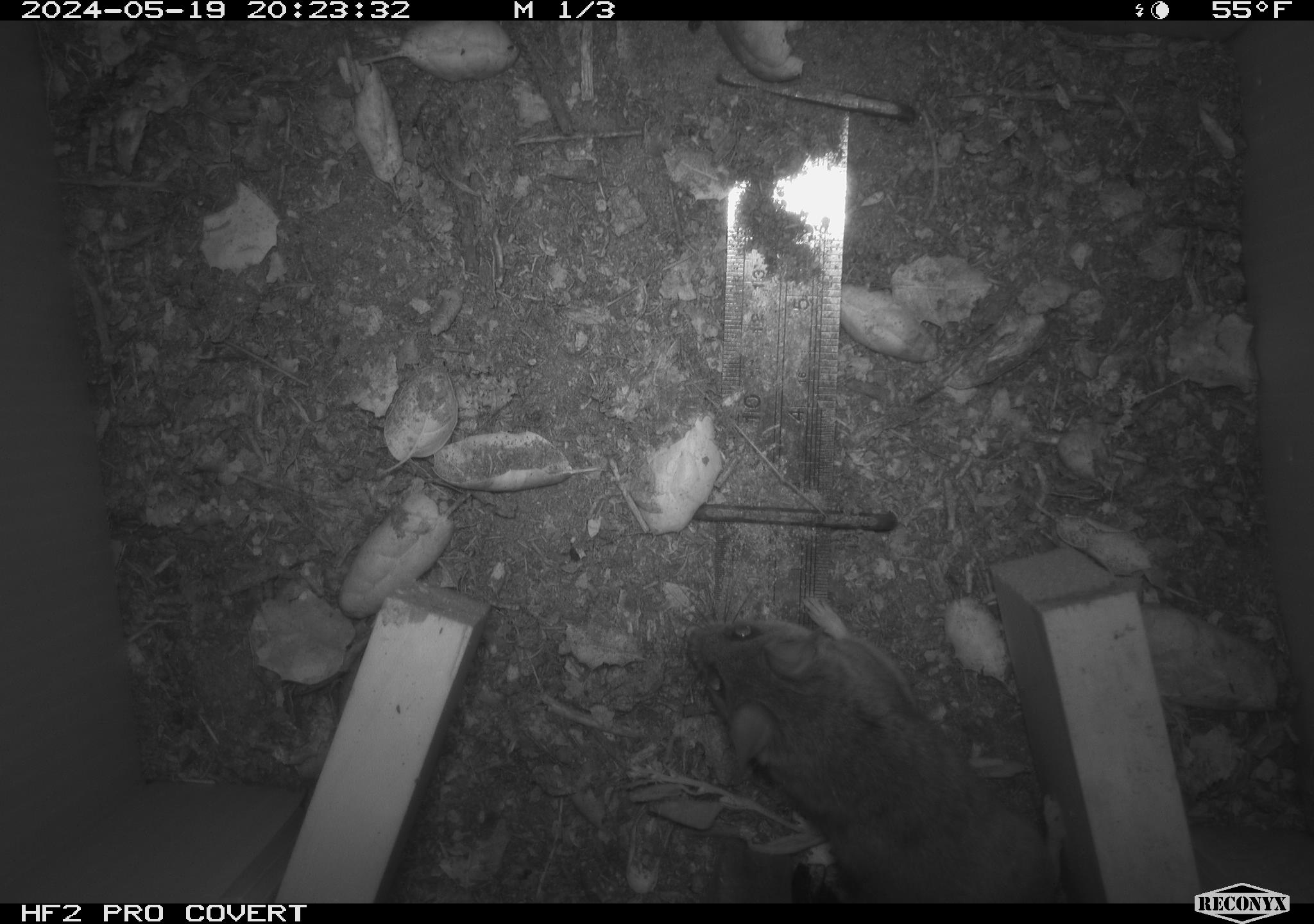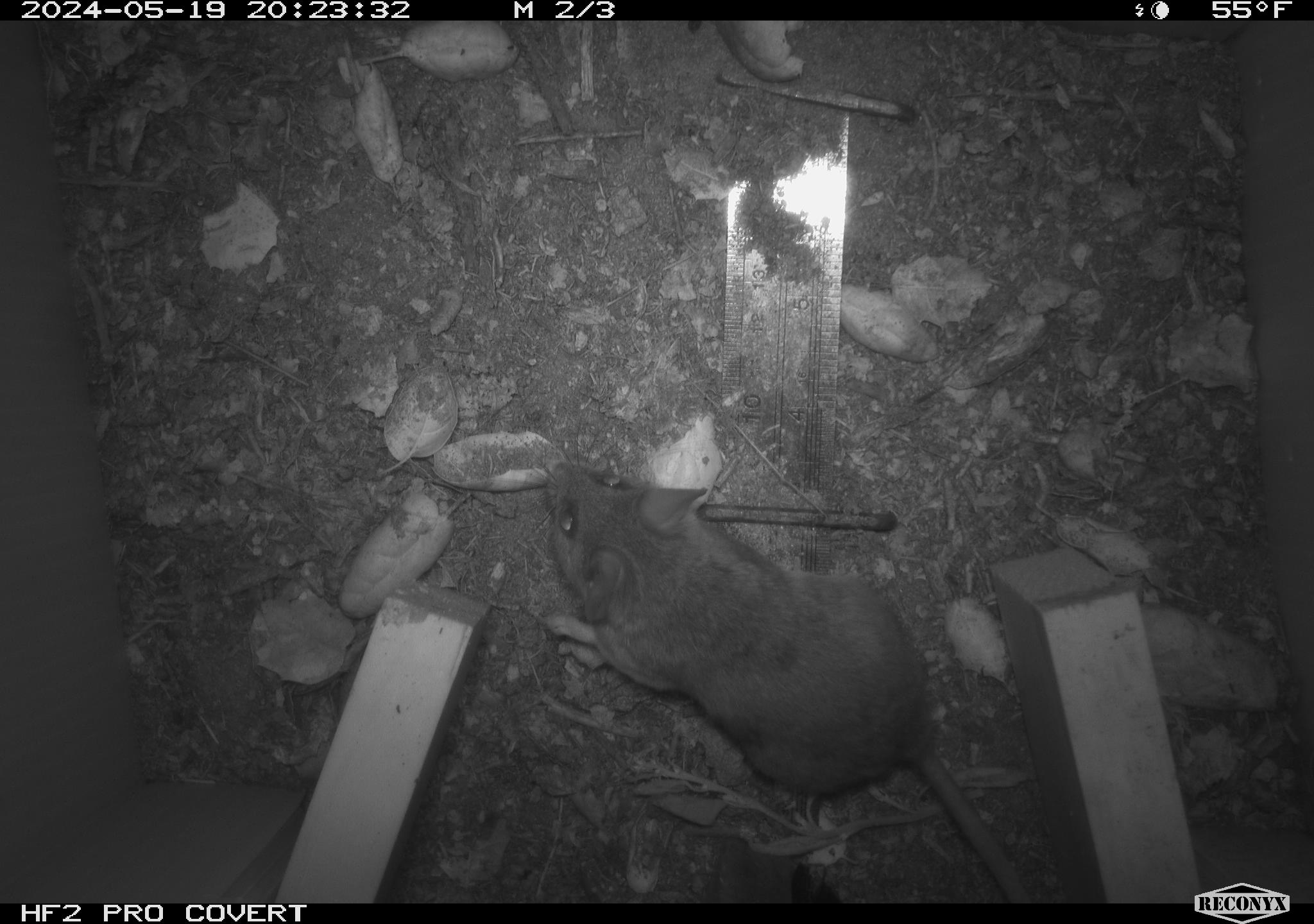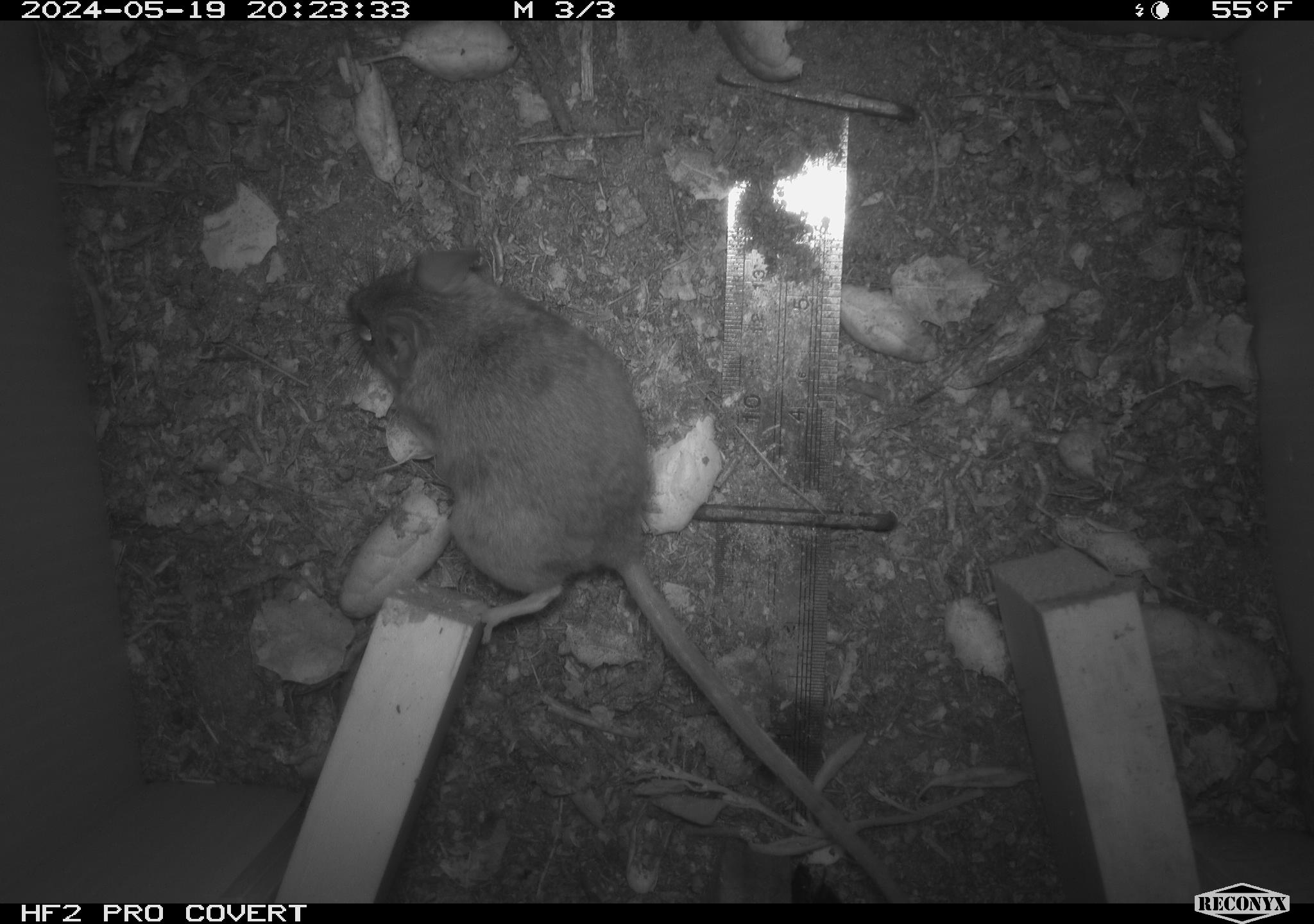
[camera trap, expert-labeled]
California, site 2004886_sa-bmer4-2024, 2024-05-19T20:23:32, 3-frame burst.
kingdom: Animalia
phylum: Chordata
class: Mammalia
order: Rodentia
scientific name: Rodentia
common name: mouse species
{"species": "mouse species (Rodentia)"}